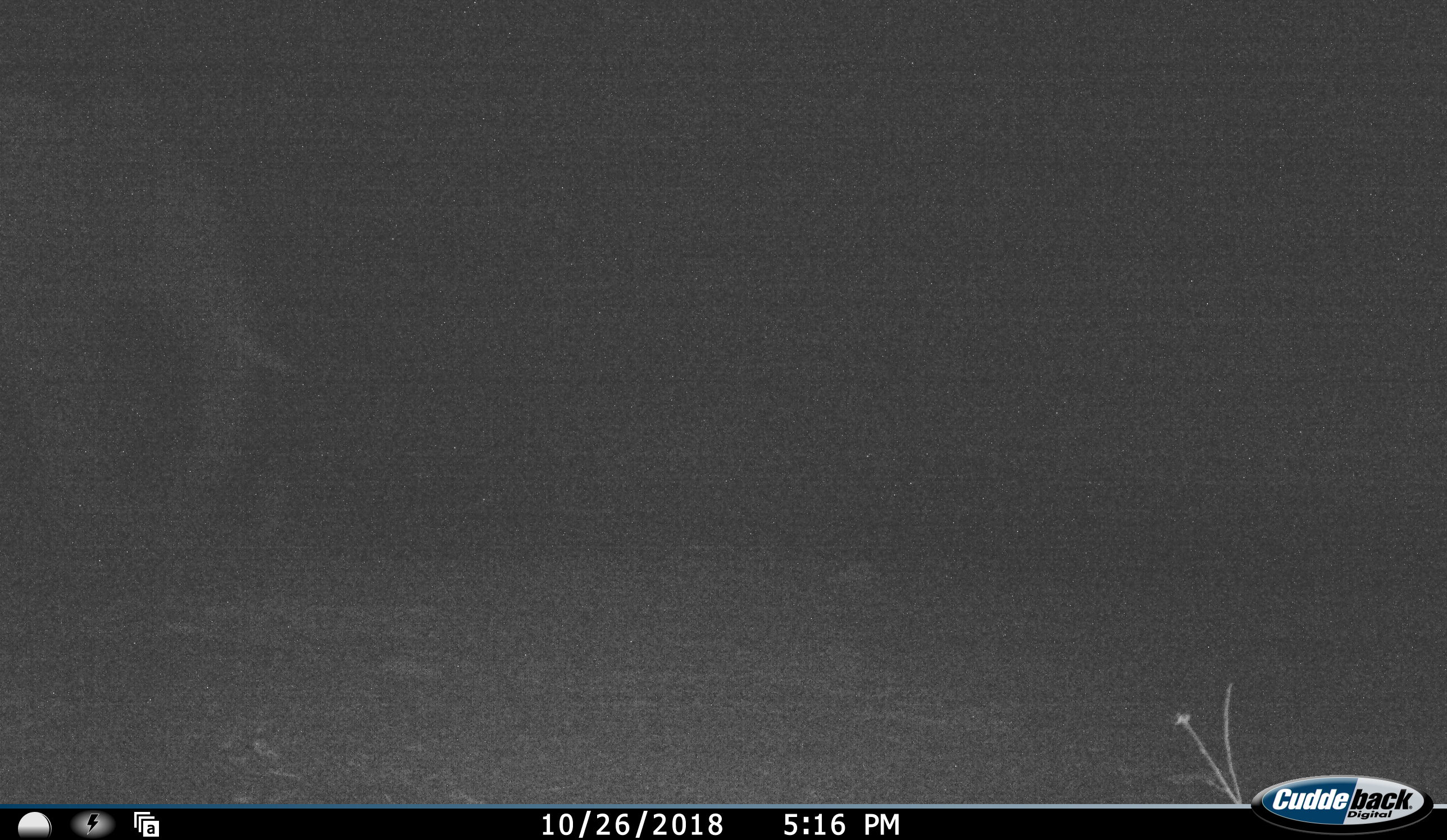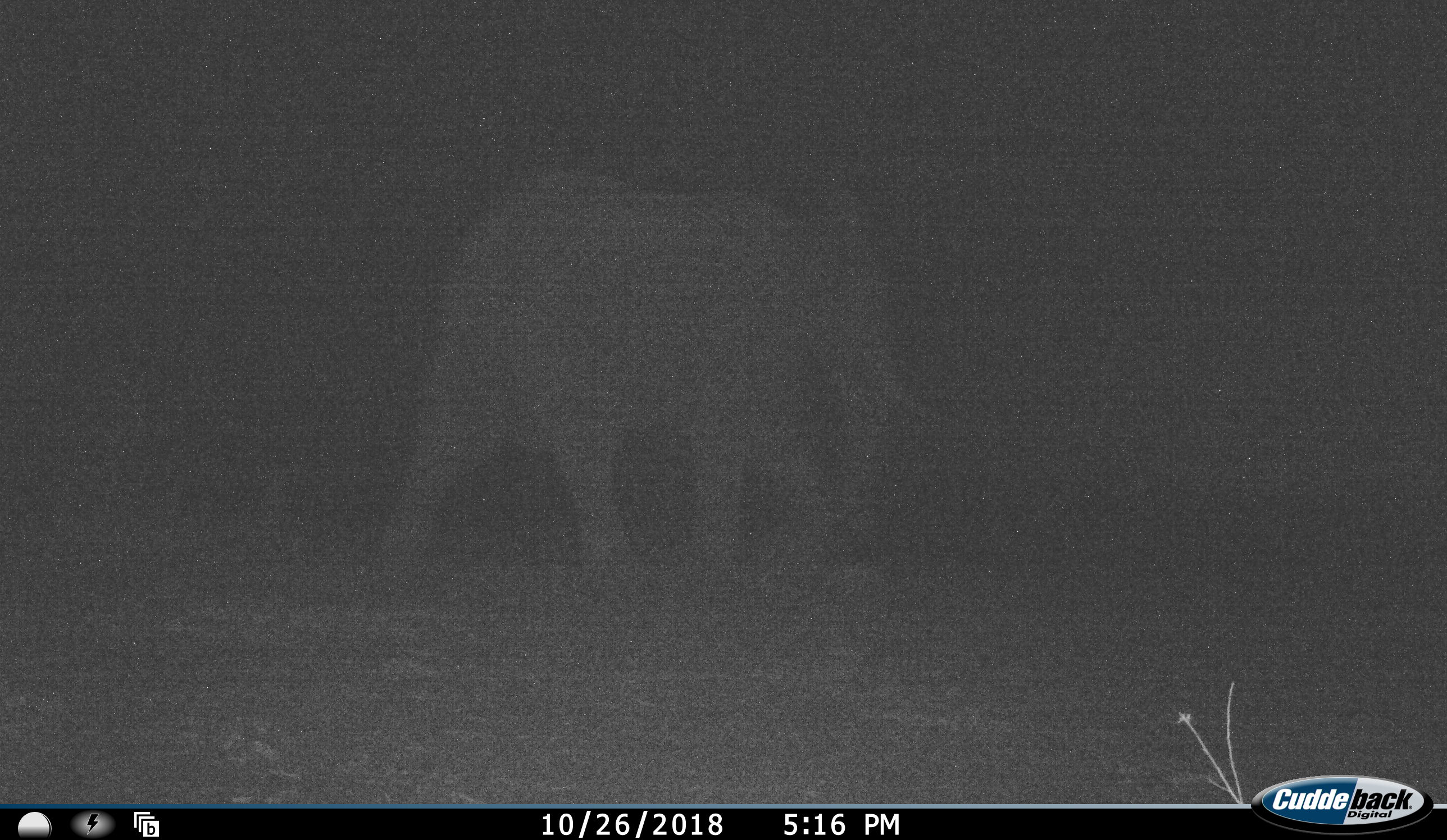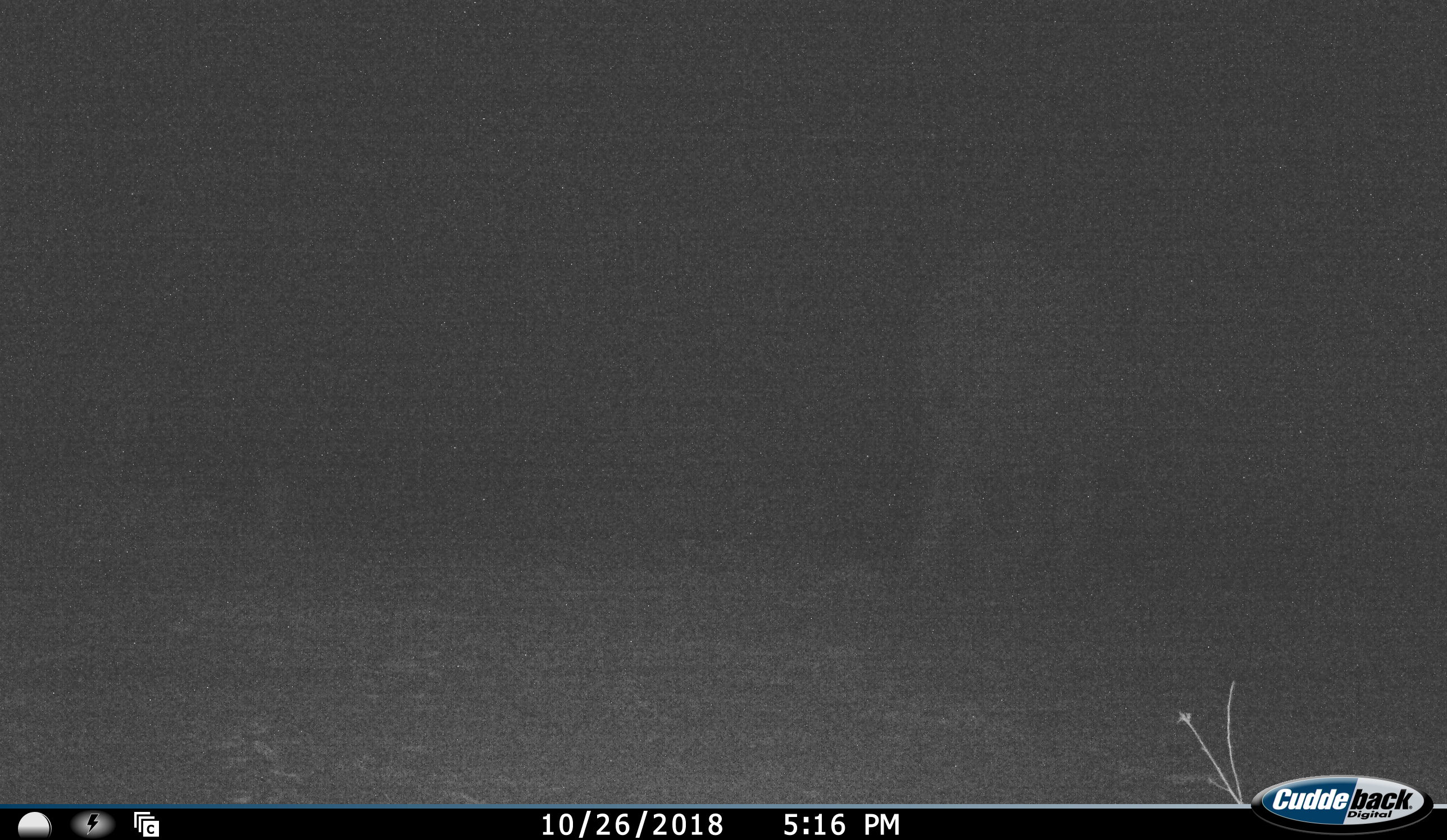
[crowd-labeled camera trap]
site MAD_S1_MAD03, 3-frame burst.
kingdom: Animalia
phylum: Chordata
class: Mammalia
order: Proboscidea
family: Elephantidae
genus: Loxodonta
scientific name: Loxodonta africana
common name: african bush elephant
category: elephant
Elephant (african bush elephant) (Loxodonta africana), count 1. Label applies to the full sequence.